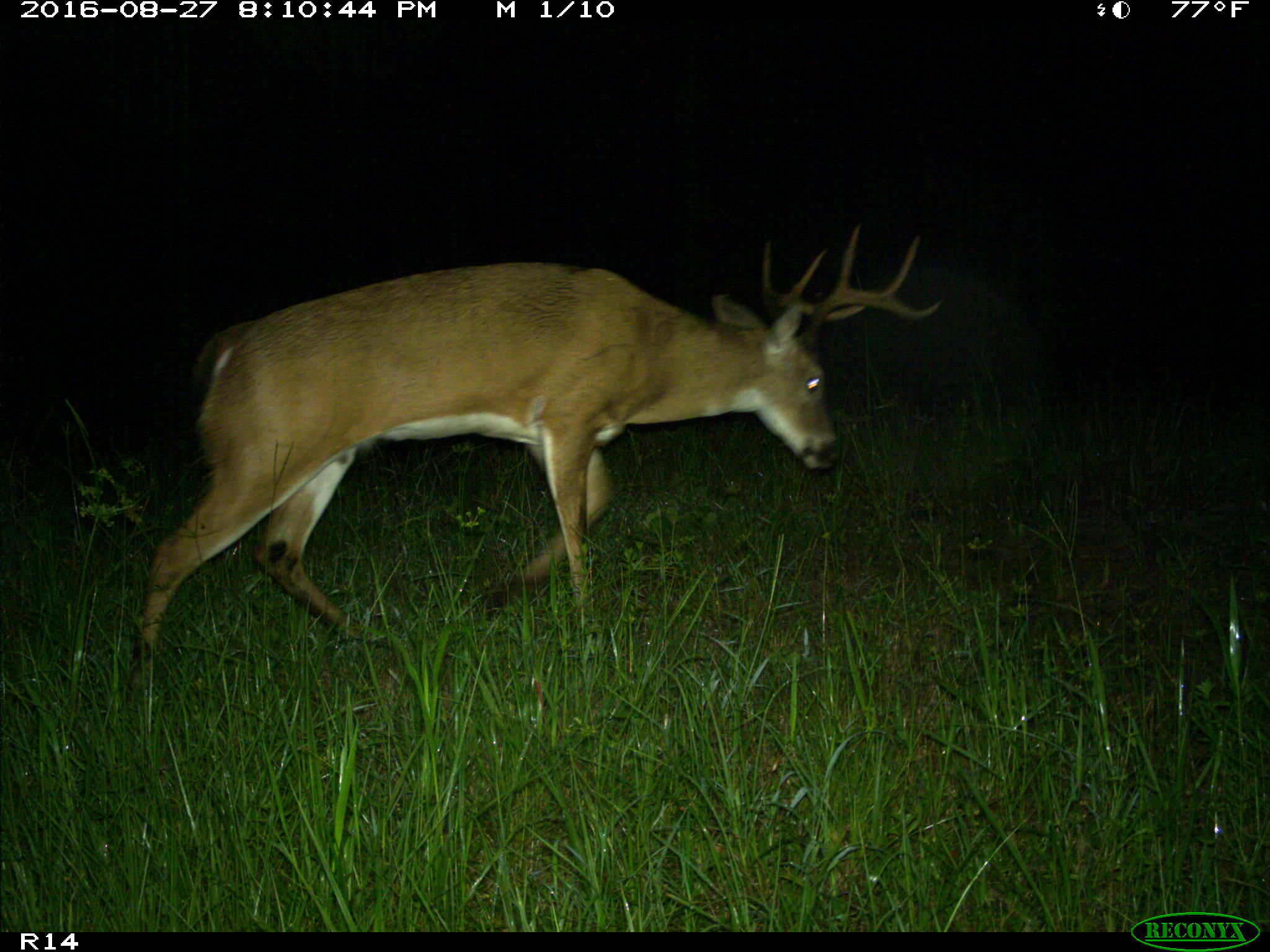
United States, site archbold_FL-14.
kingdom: Animalia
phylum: Chordata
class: Mammalia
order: Artiodactyla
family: Cervidae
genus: Odocoileus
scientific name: Odocoileus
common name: deer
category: unidentified deer